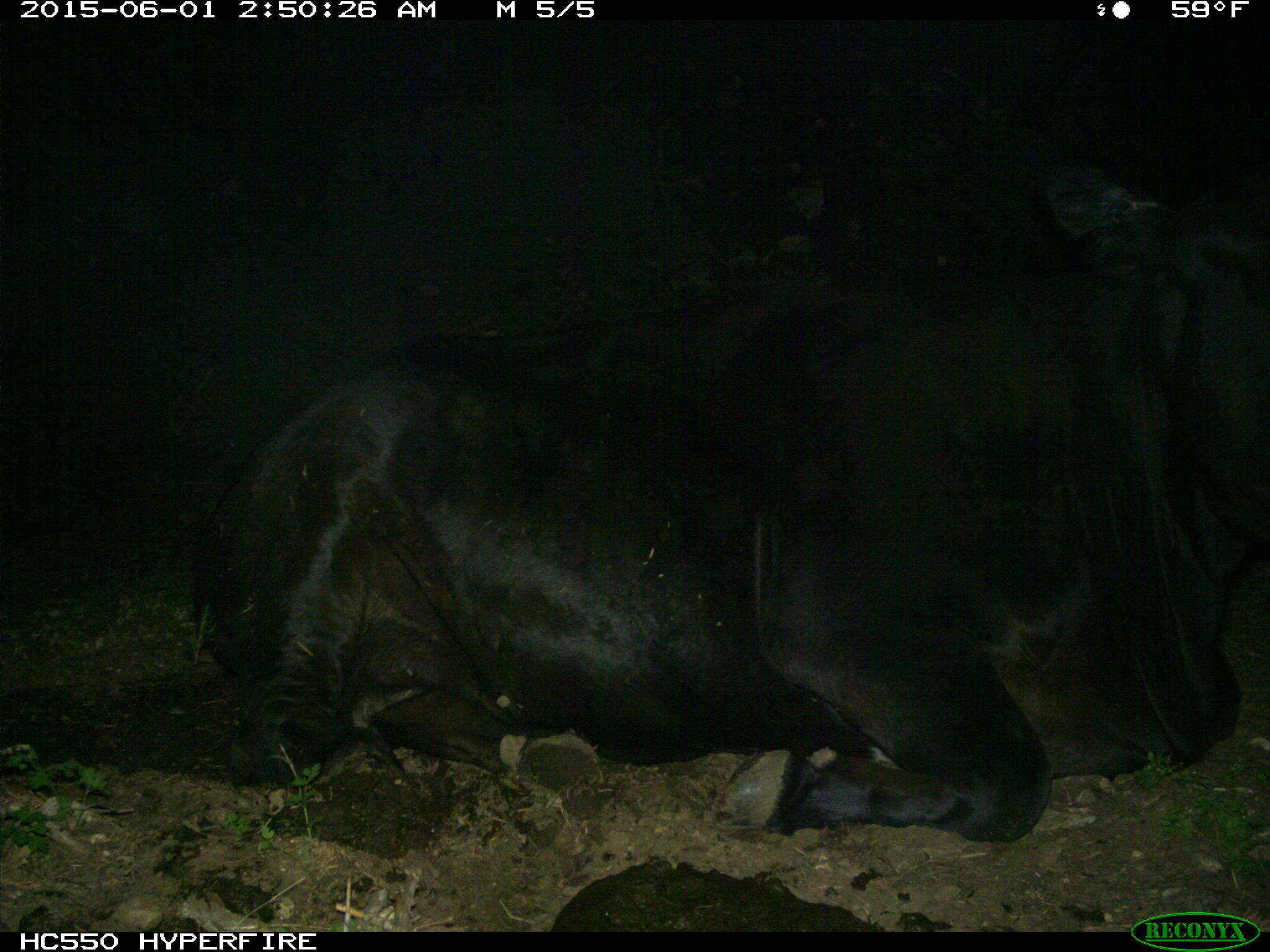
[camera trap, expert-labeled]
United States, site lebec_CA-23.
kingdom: Animalia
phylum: Chordata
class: Mammalia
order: Artiodactyla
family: Bovidae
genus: Bos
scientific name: Bos taurus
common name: domestic cow